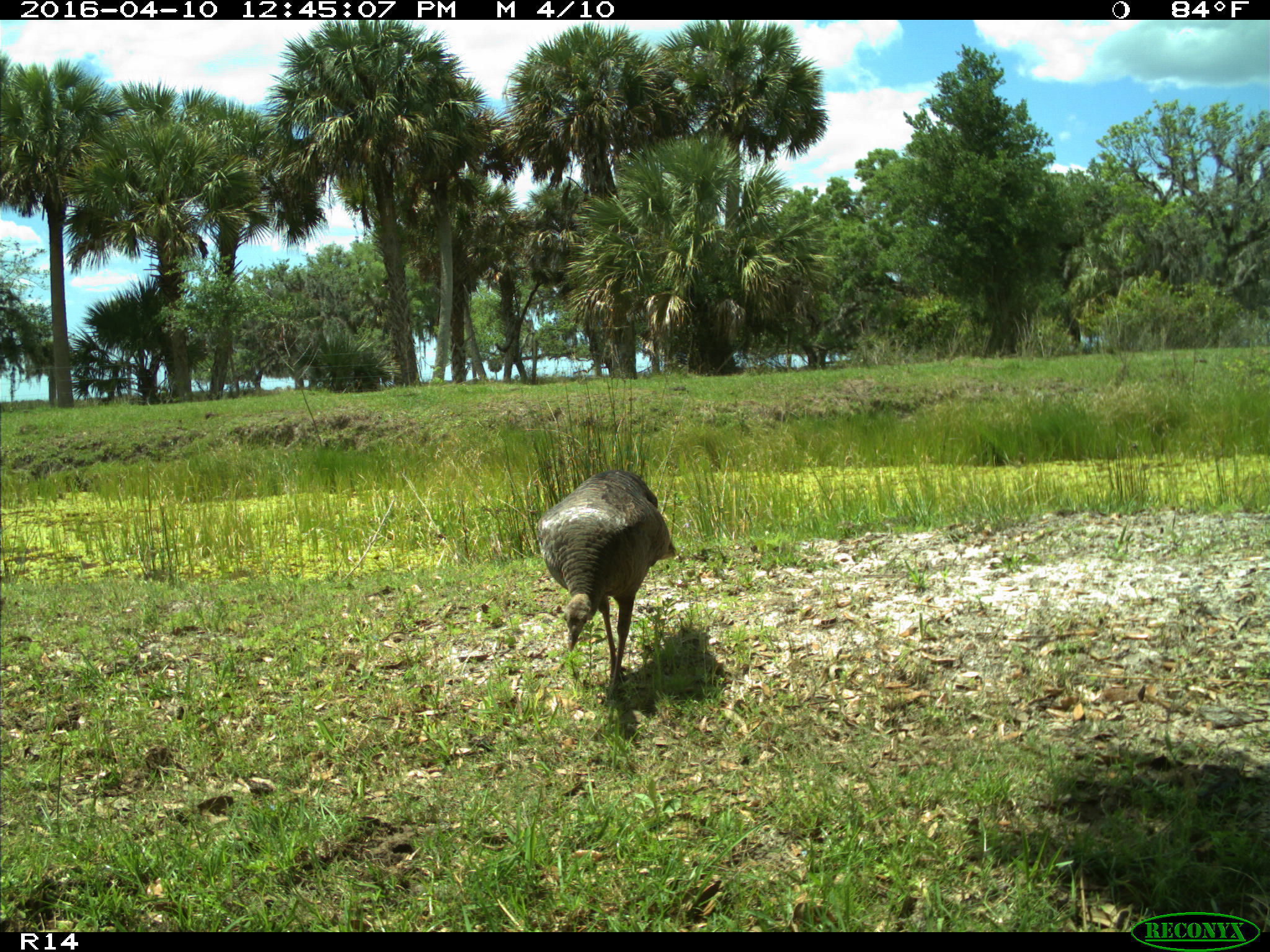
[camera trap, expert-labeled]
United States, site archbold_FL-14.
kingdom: Animalia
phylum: Chordata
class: Aves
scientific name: Aves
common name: birds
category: unidentified bird